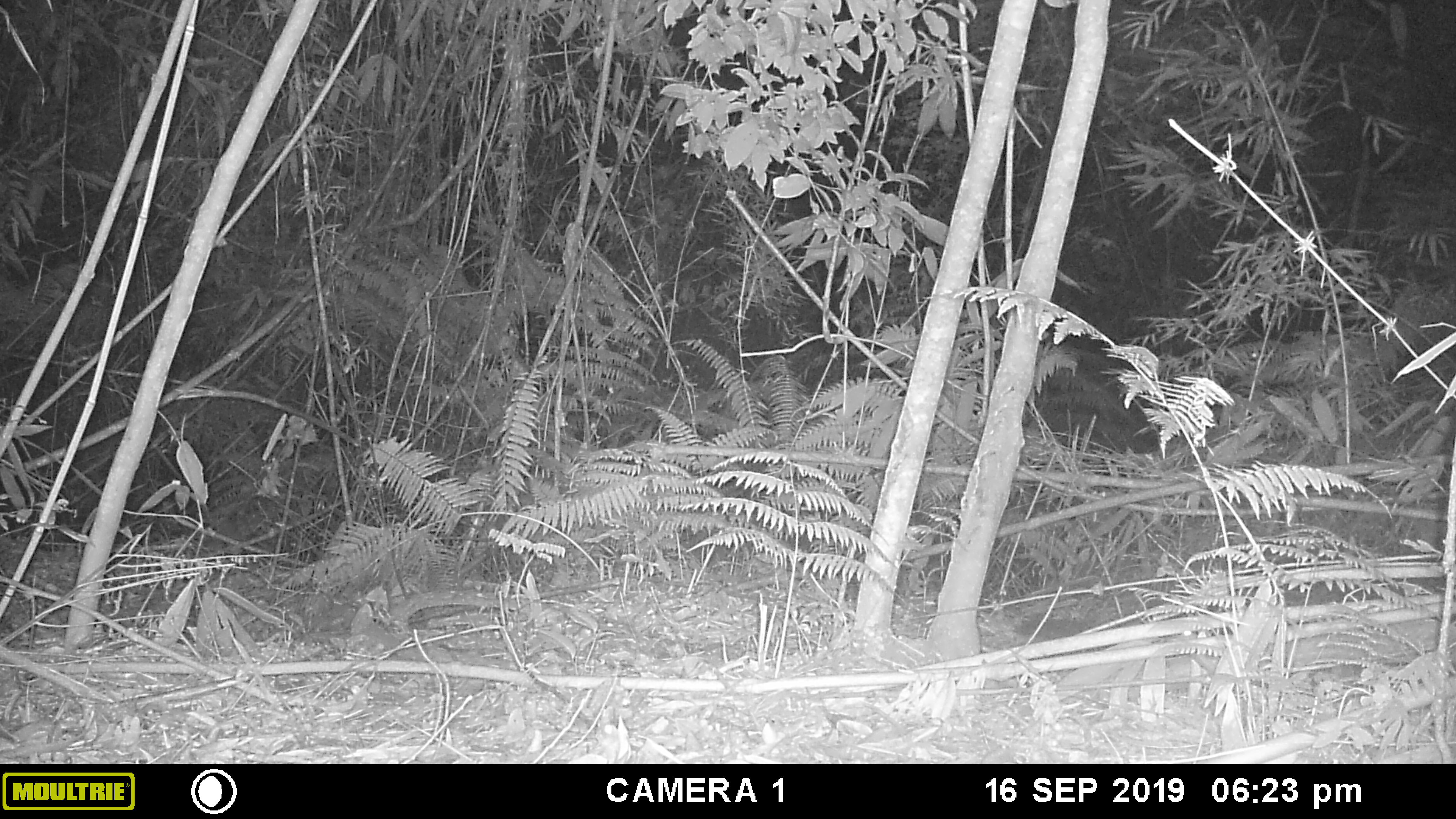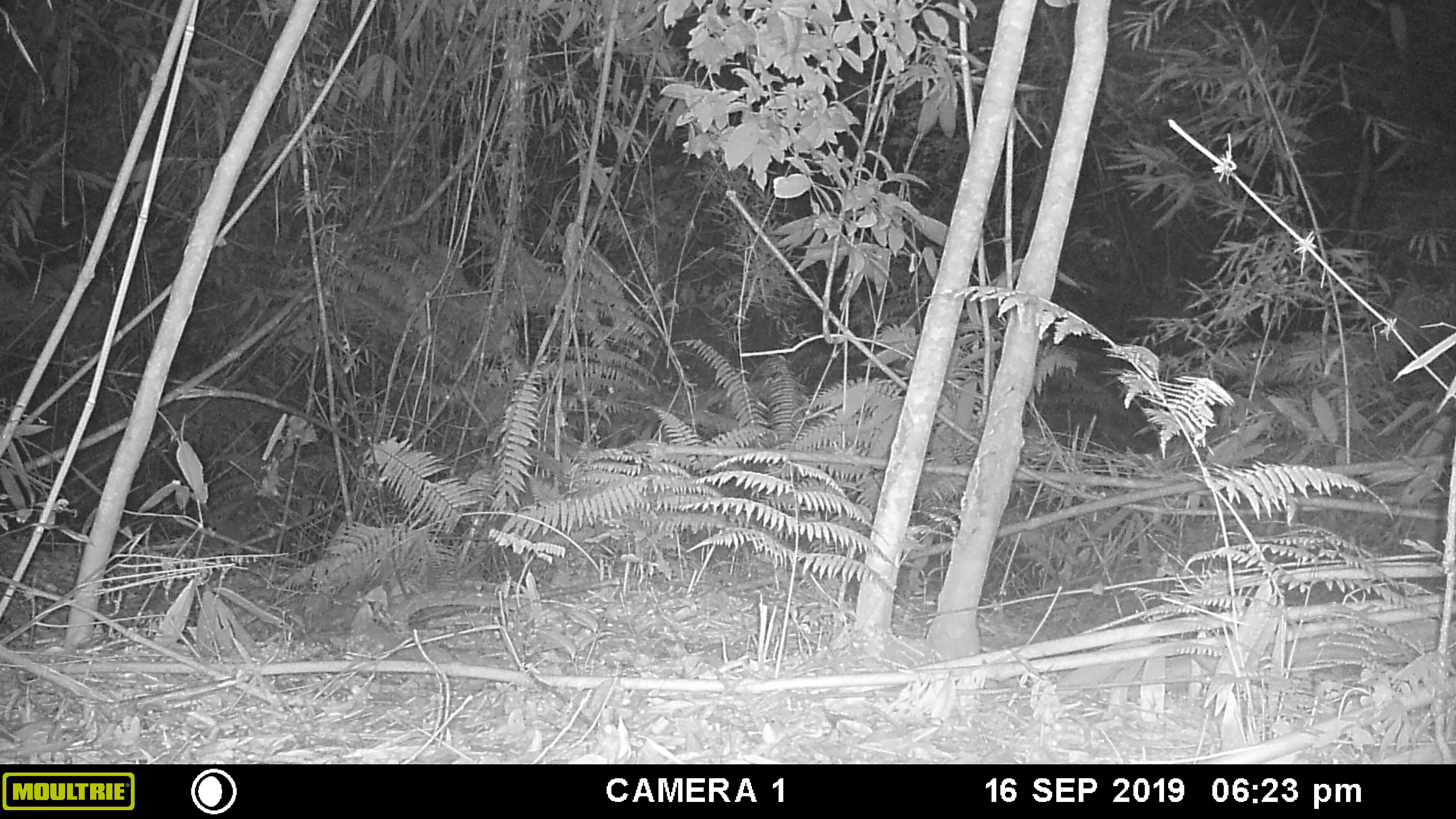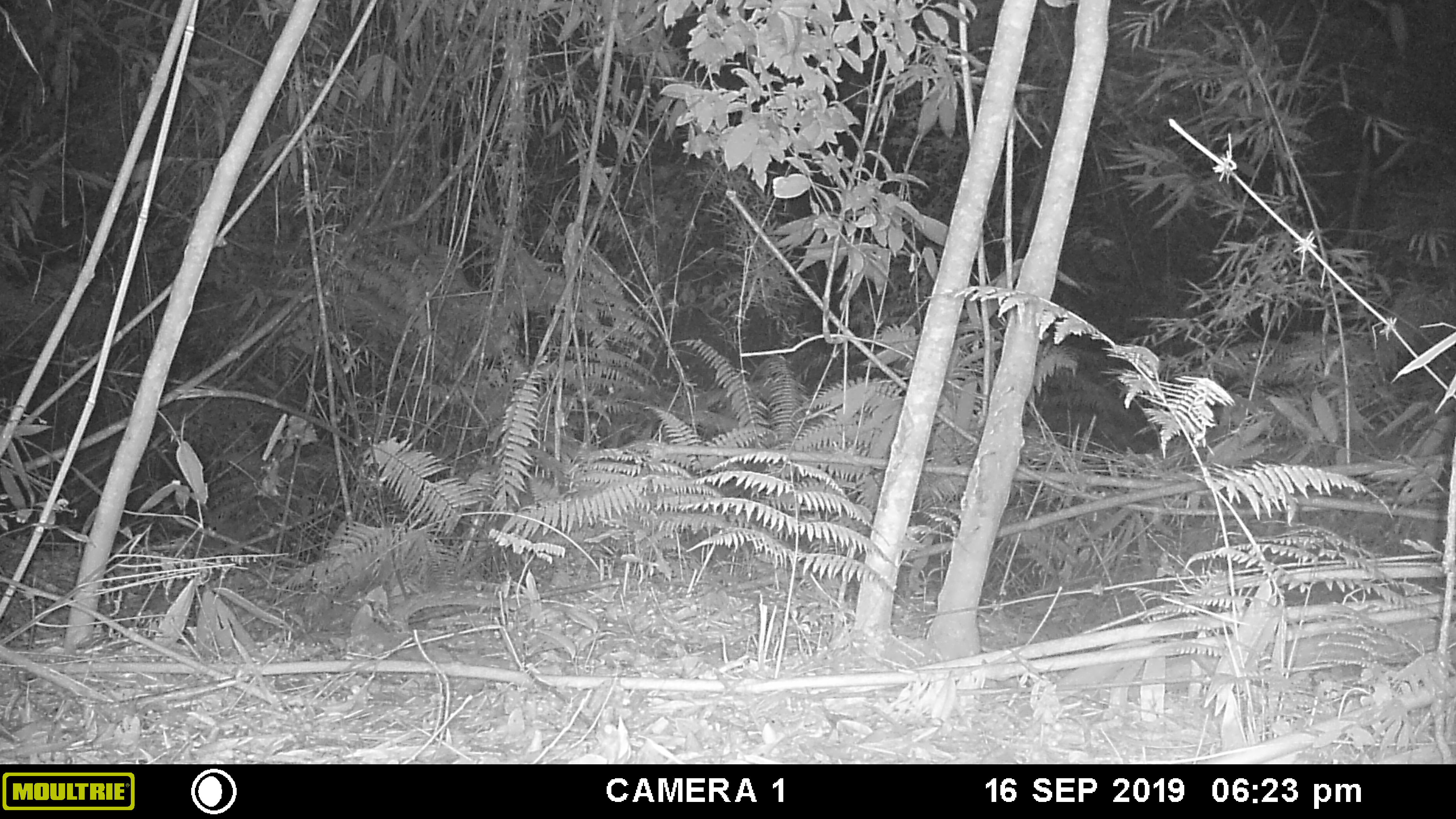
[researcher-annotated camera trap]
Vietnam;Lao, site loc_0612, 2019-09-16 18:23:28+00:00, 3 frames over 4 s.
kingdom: Animalia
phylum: Chordata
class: Mammalia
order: Rodentia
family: Sciuridae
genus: Dremomys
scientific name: Dremomys rufigenis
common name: red-cheeked squirrel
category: red cheeked squirrel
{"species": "red cheeked squirrel (red-cheeked squirrel) (Dremomys rufigenis)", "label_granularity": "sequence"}